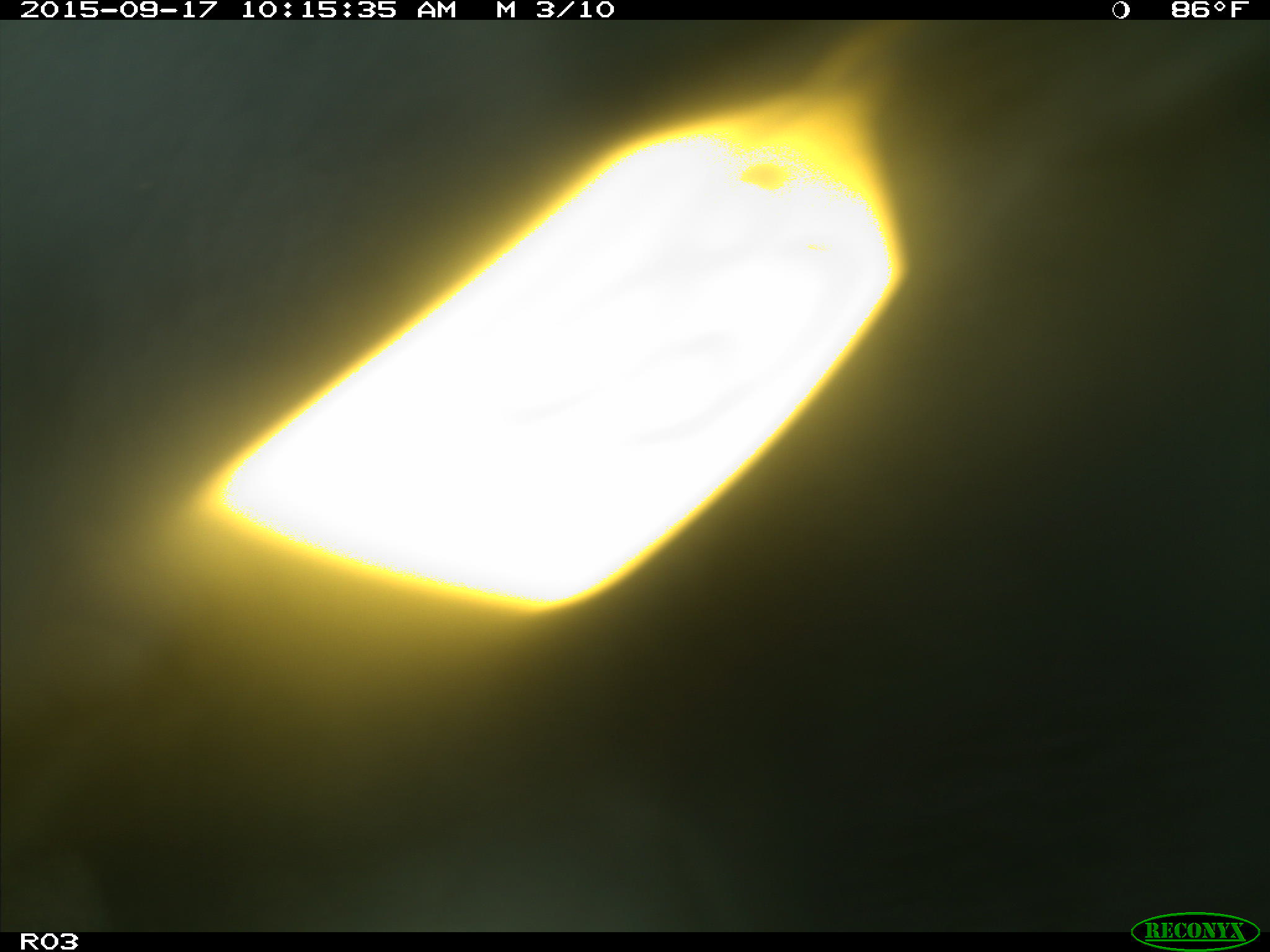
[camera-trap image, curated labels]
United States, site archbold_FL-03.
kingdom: Animalia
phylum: Chordata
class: Mammalia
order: Artiodactyla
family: Bovidae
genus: Bos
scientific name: Bos taurus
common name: domestic cow